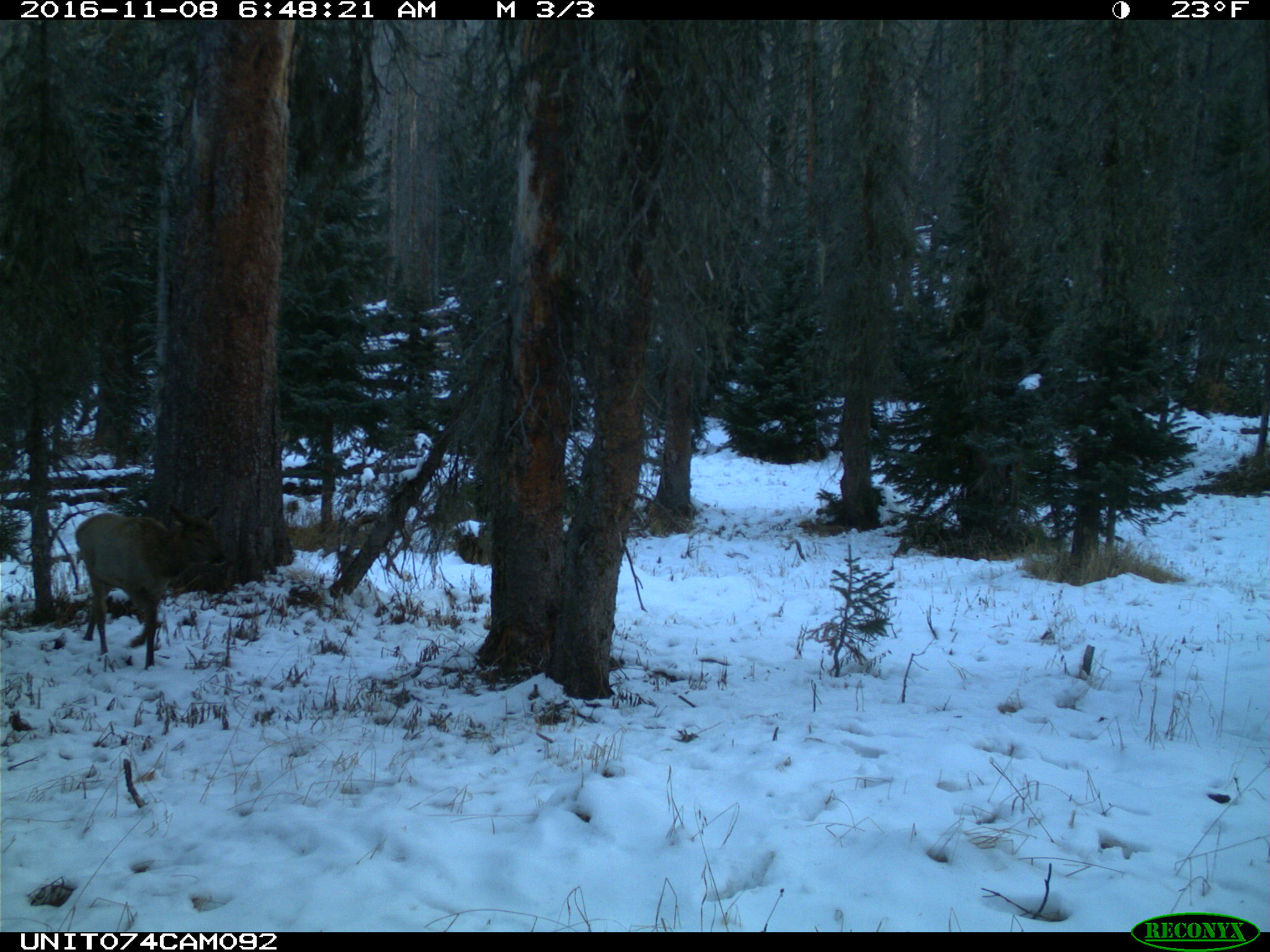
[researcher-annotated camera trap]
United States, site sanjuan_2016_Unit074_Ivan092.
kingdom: Animalia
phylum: Chordata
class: Mammalia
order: Artiodactyla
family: Cervidae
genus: Cervus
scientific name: Cervus elaphus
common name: red deer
Cervus elaphus (red deer).